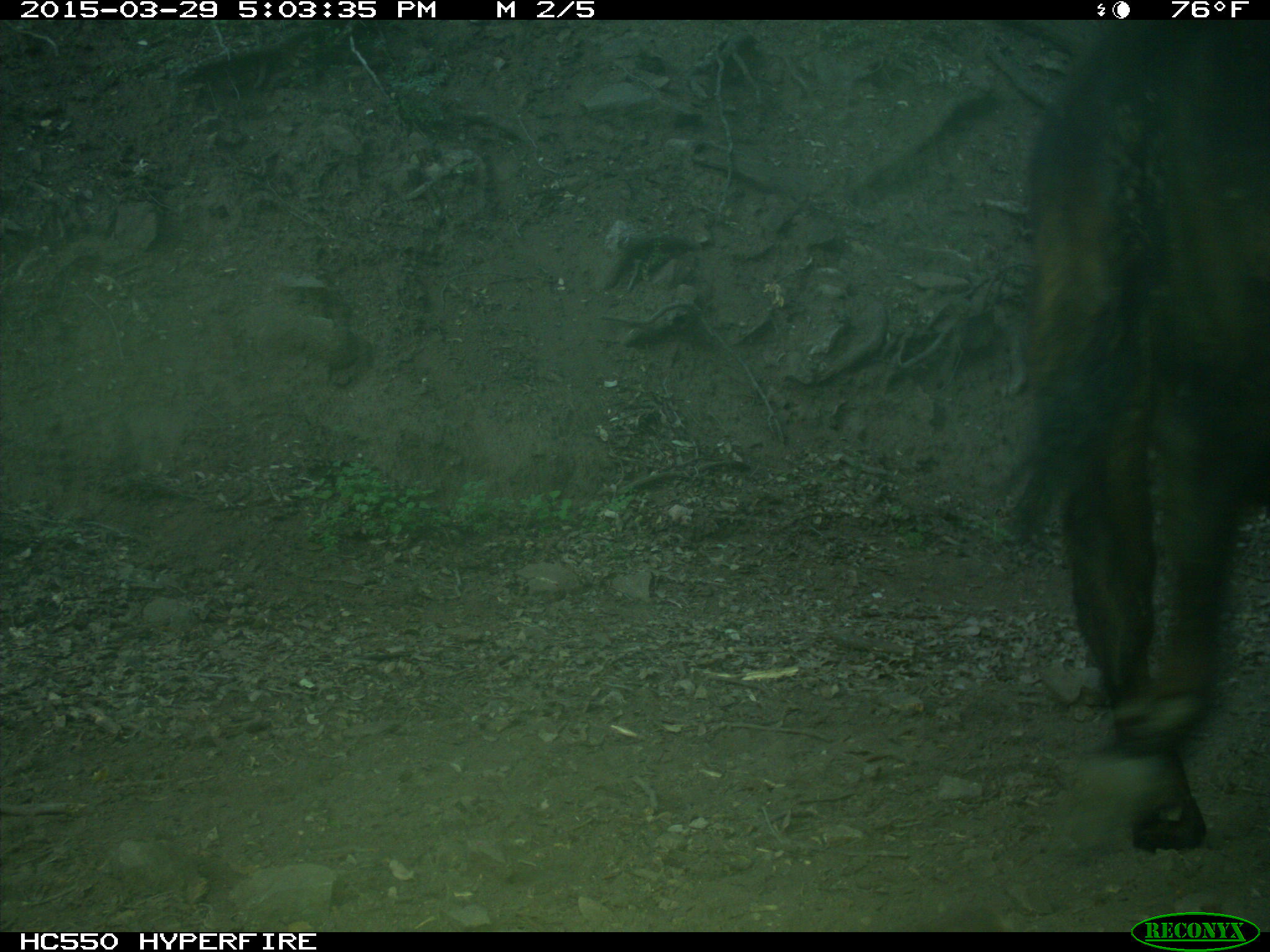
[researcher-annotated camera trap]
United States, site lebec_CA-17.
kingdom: Animalia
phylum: Chordata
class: Mammalia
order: Artiodactyla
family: Bovidae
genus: Bos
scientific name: Bos taurus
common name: domestic cow